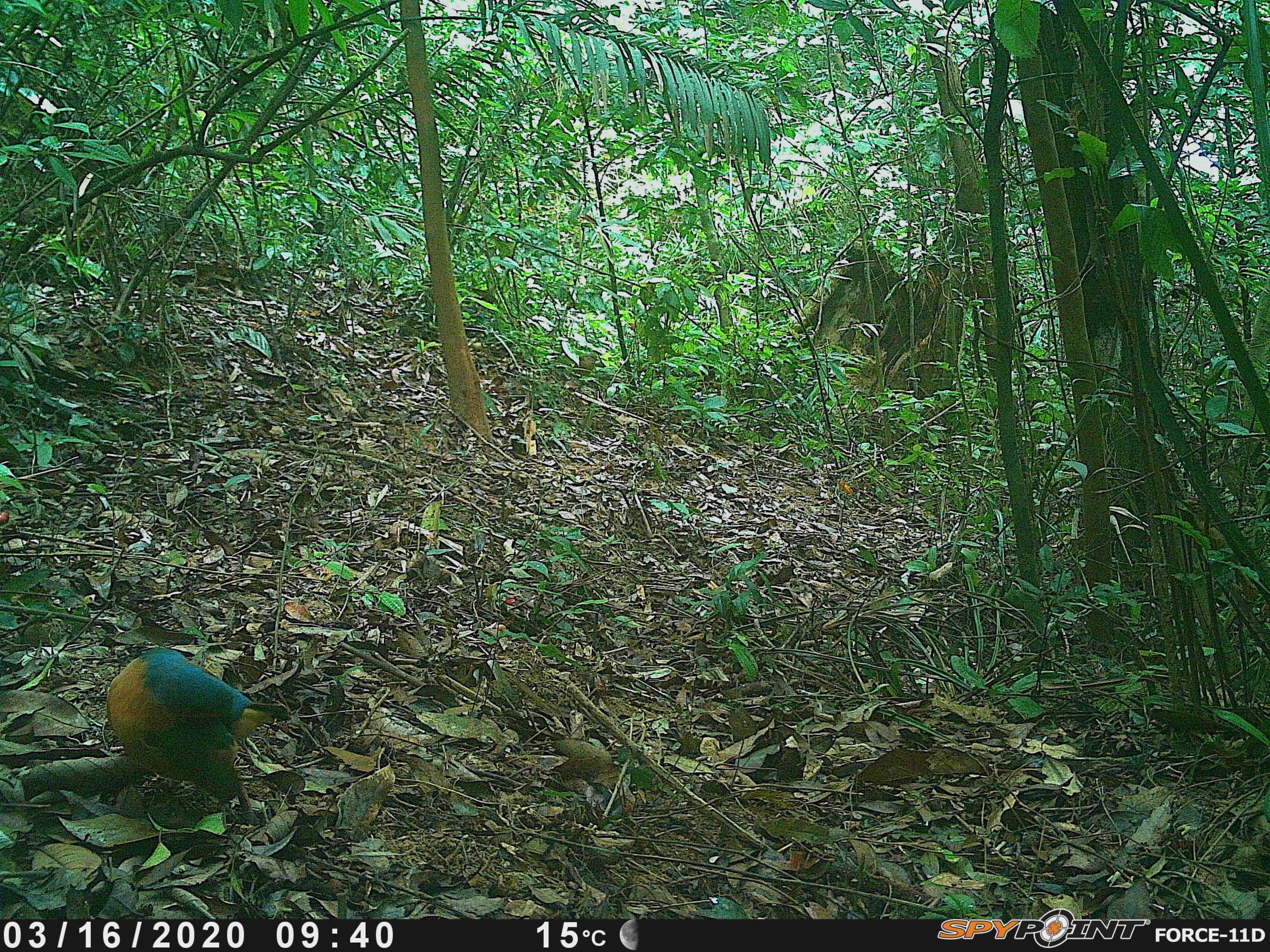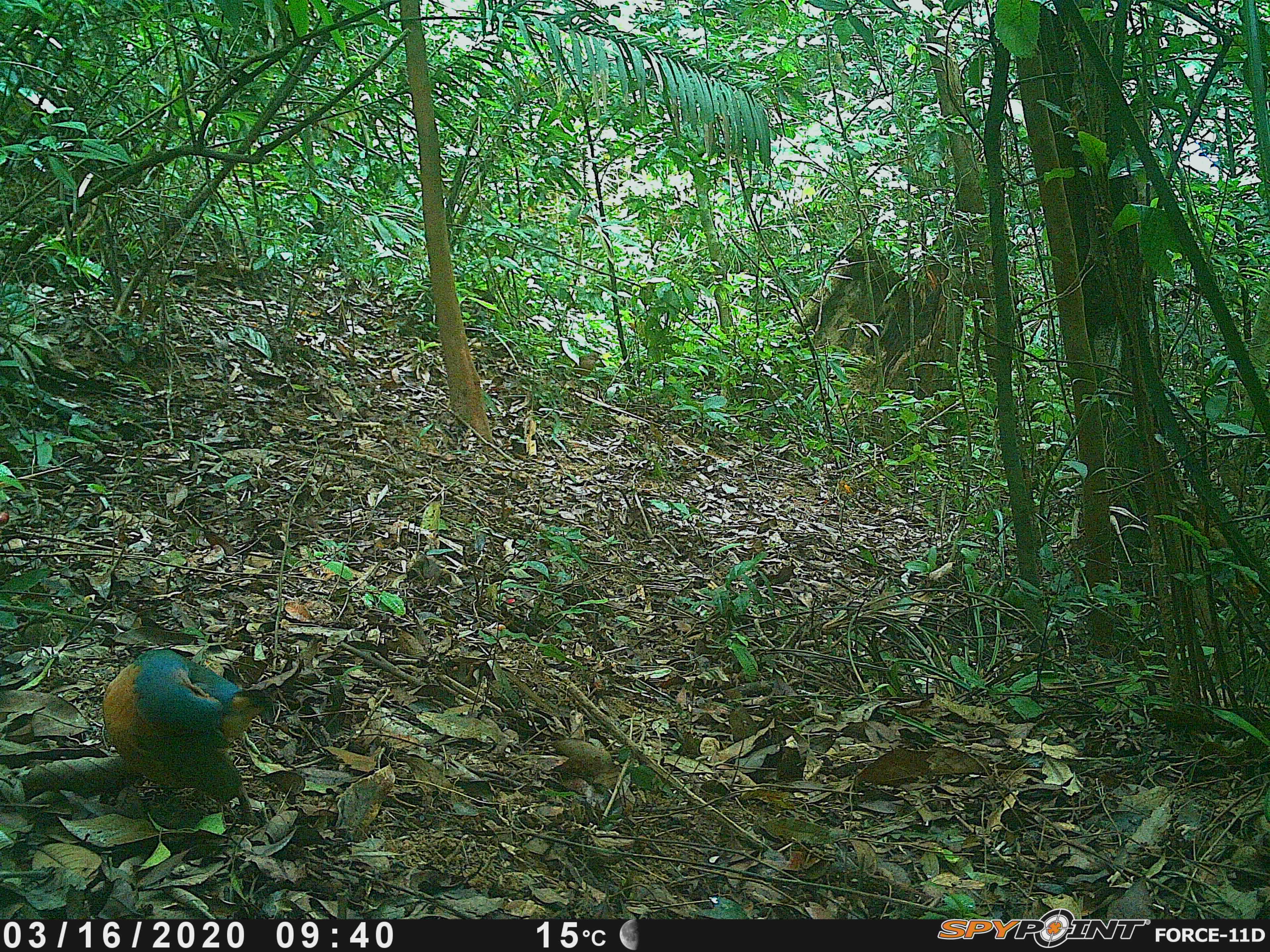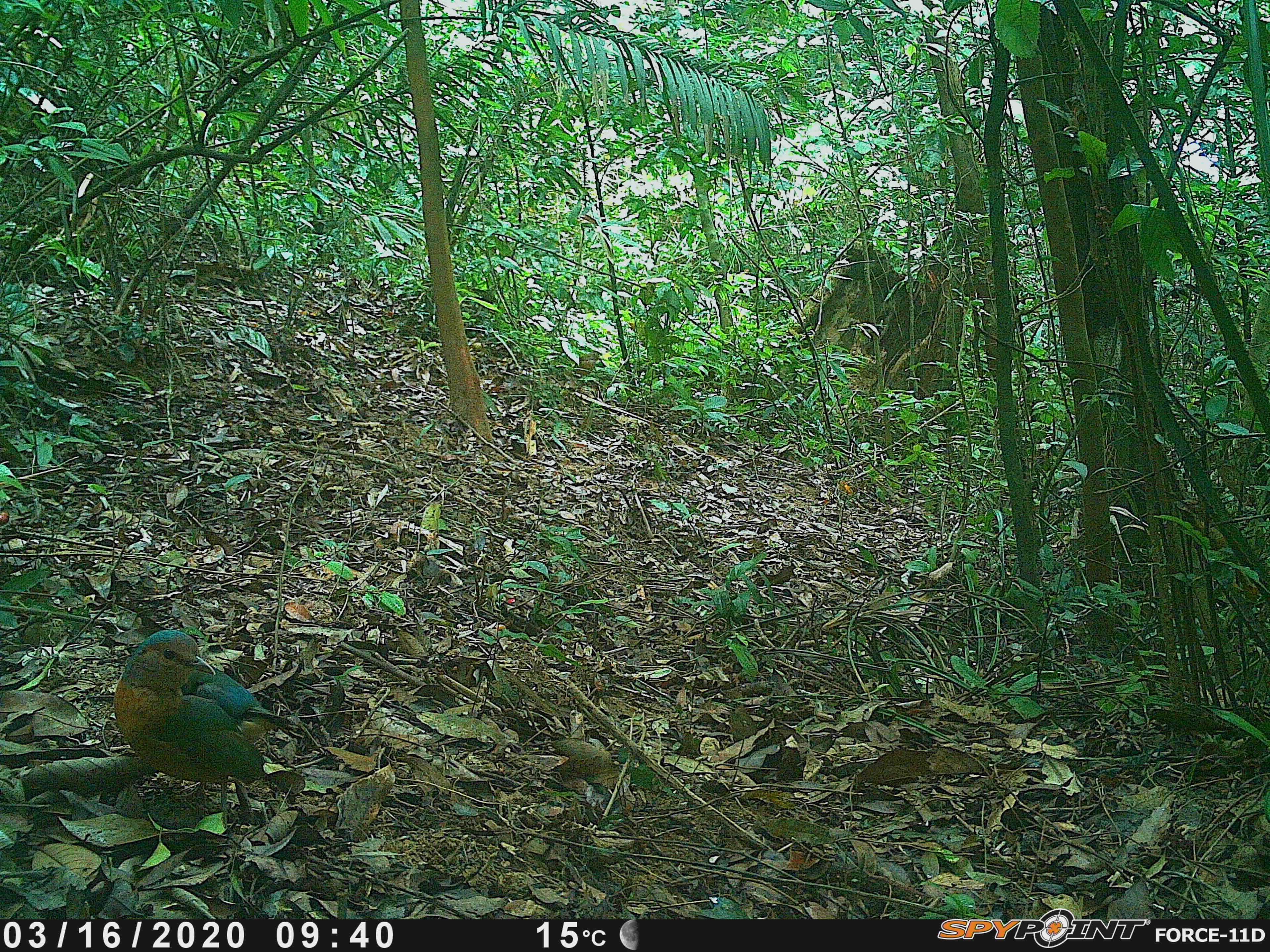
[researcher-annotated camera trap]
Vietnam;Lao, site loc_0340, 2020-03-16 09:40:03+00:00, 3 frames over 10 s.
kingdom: Animalia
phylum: Chordata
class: Aves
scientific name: Aves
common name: bird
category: unidentified bird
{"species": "unidentified bird (bird) (Aves)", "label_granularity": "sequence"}